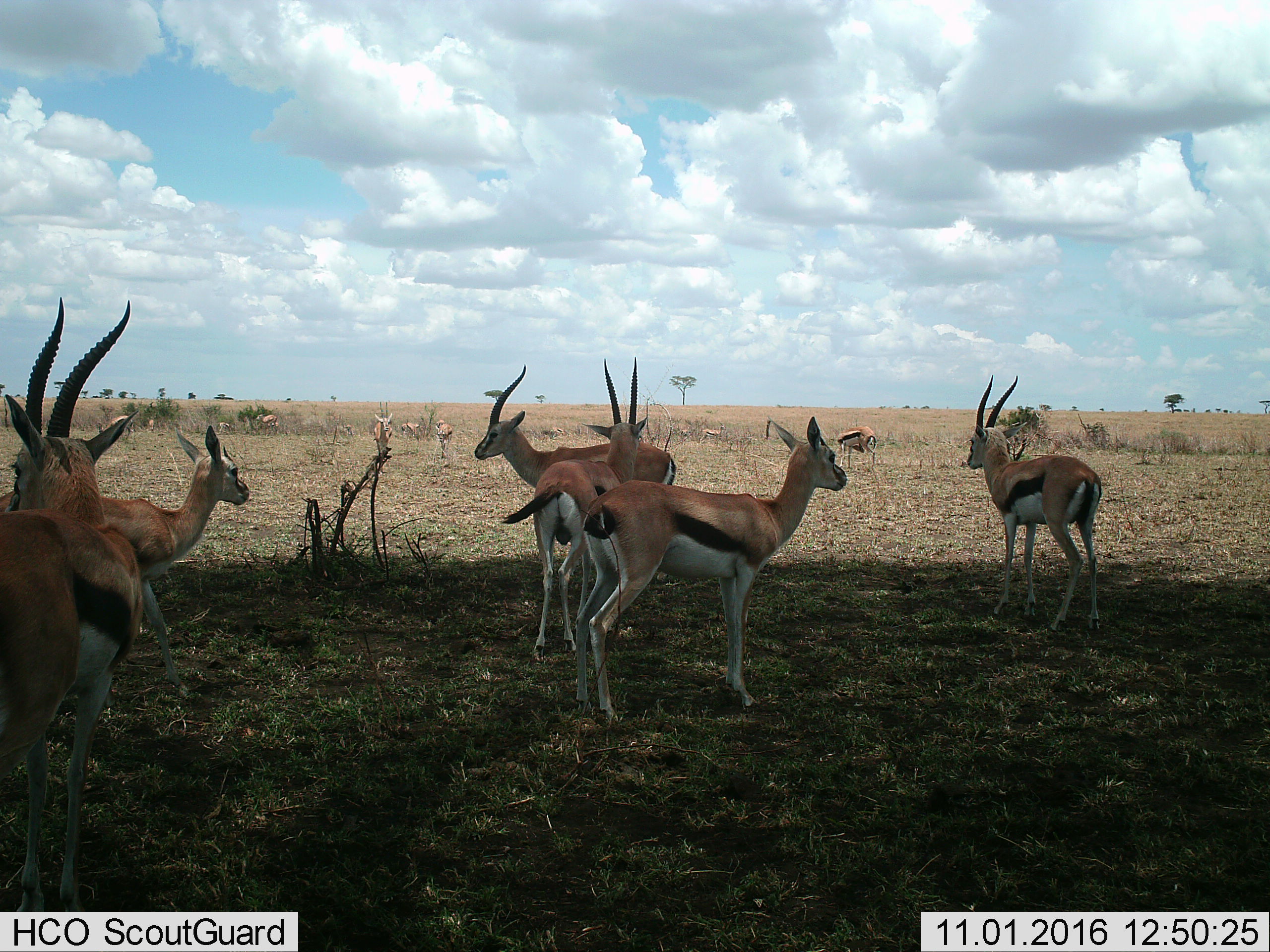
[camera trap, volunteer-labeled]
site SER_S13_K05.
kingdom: Animalia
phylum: Chordata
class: Mammalia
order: Artiodactyla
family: Bovidae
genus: Eudorcas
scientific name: Eudorcas thomsonii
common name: thomson's gazelle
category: gazellethomsons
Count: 11-50.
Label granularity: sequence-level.